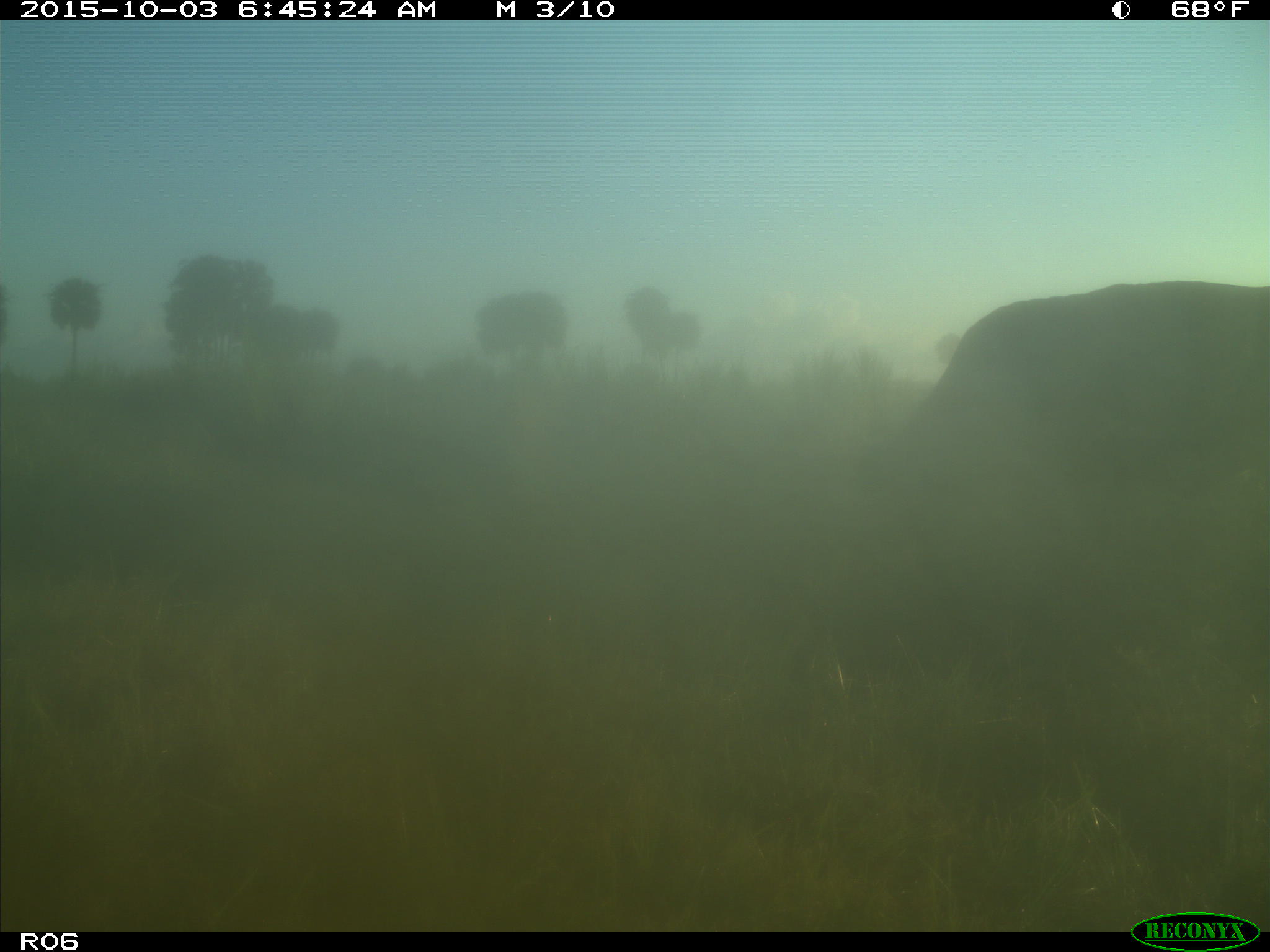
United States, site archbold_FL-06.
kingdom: Animalia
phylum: Chordata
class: Mammalia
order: Artiodactyla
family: Bovidae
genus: Bos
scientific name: Bos taurus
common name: domestic cow